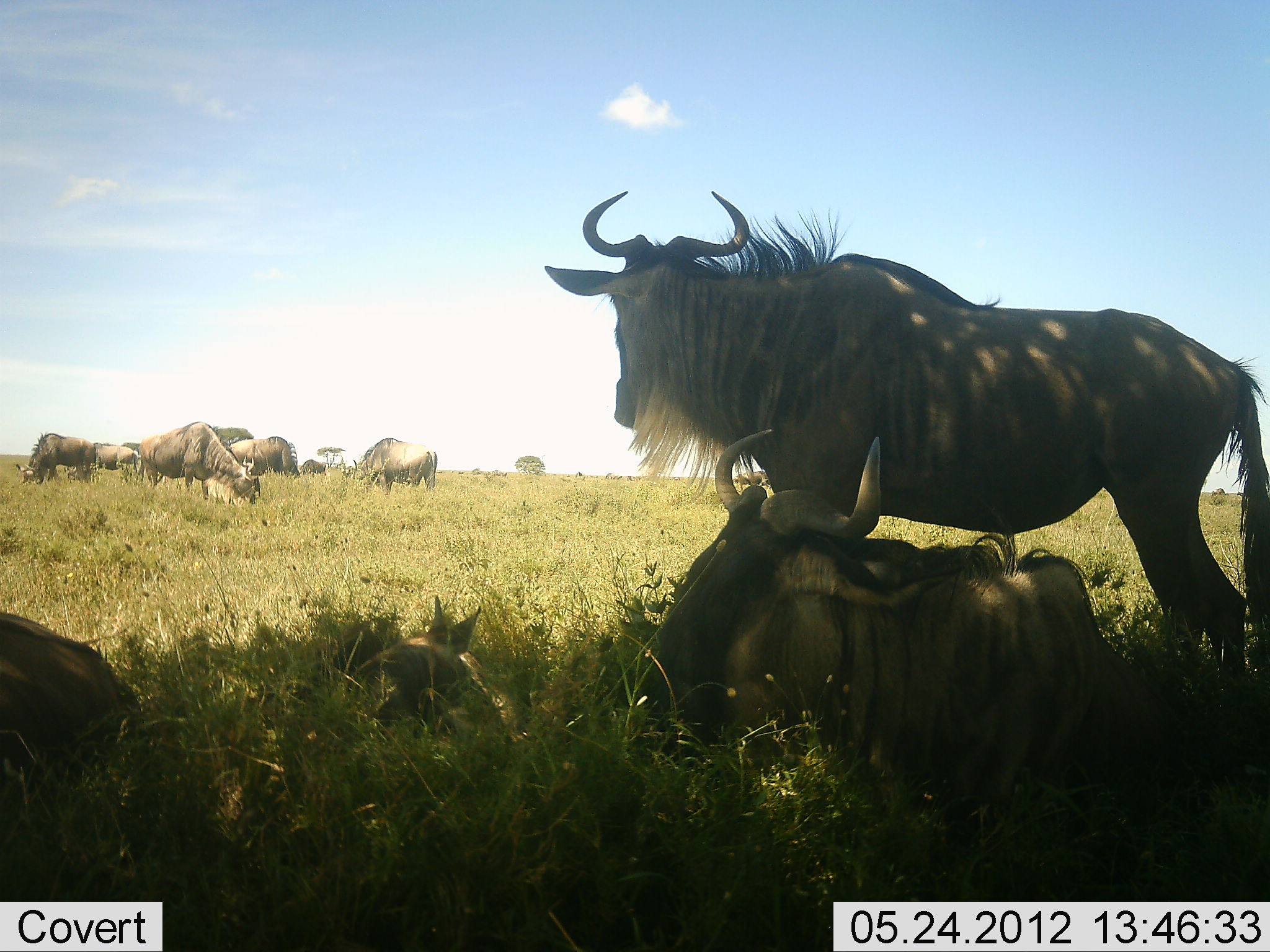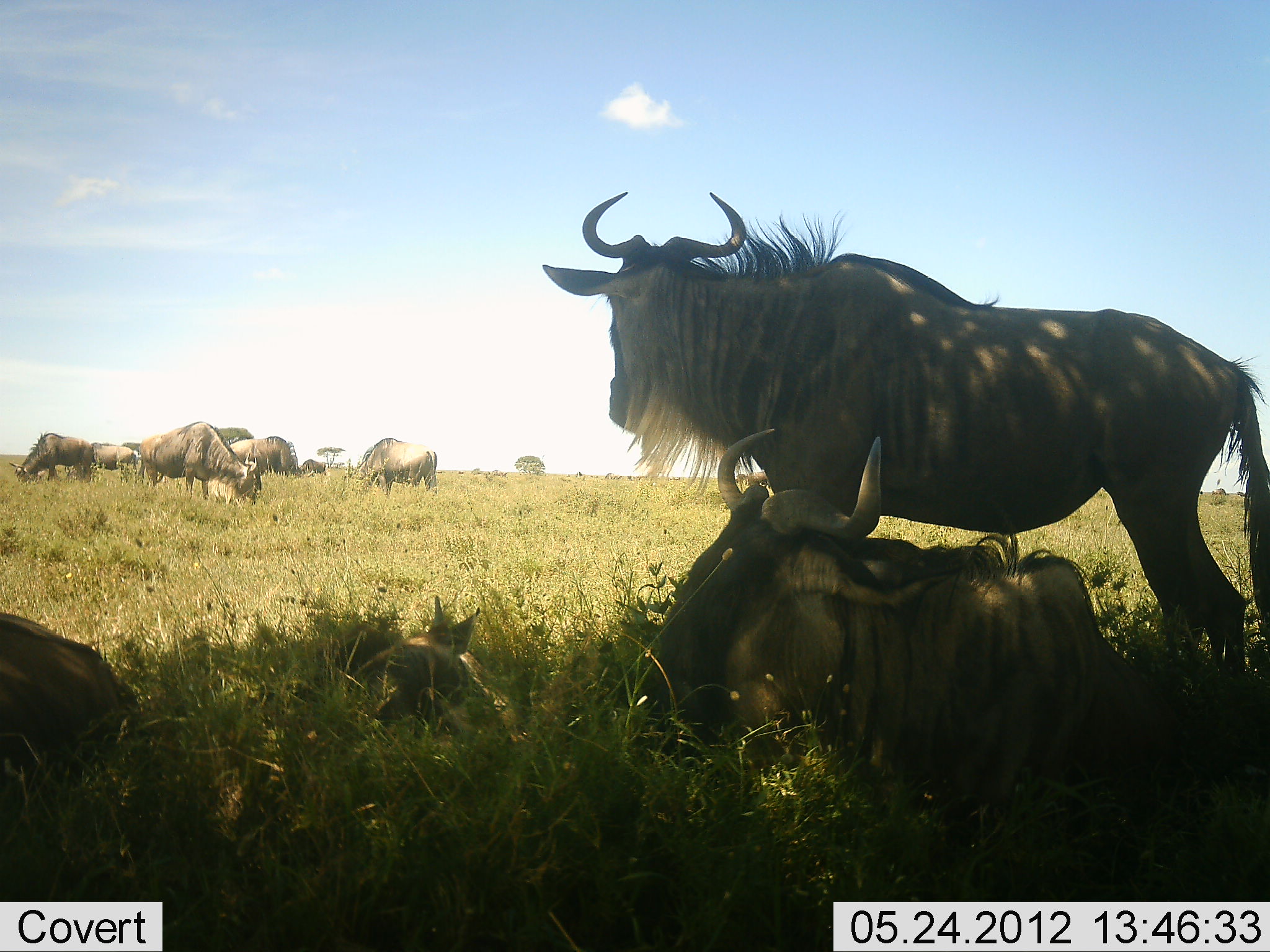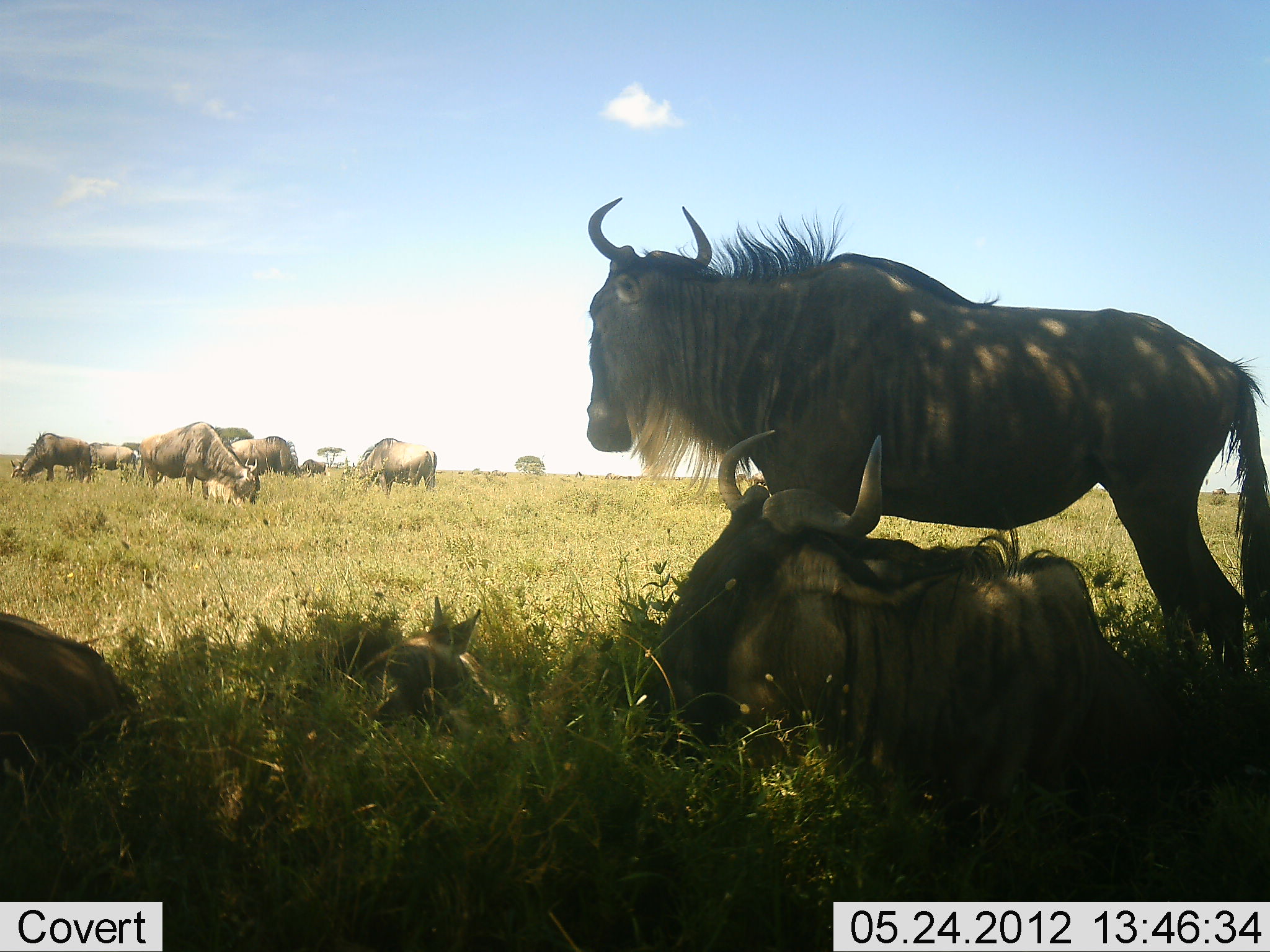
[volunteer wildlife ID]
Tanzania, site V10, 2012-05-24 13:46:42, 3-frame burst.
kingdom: Animalia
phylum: Chordata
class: Mammalia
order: Artiodactyla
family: Bovidae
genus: Connochaetes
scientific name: Connochaetes taurinus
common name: blue wildebeest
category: wildebeest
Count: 10.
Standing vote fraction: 80%.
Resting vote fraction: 90%.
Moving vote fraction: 0%.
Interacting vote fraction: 0%.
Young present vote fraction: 60%.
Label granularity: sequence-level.